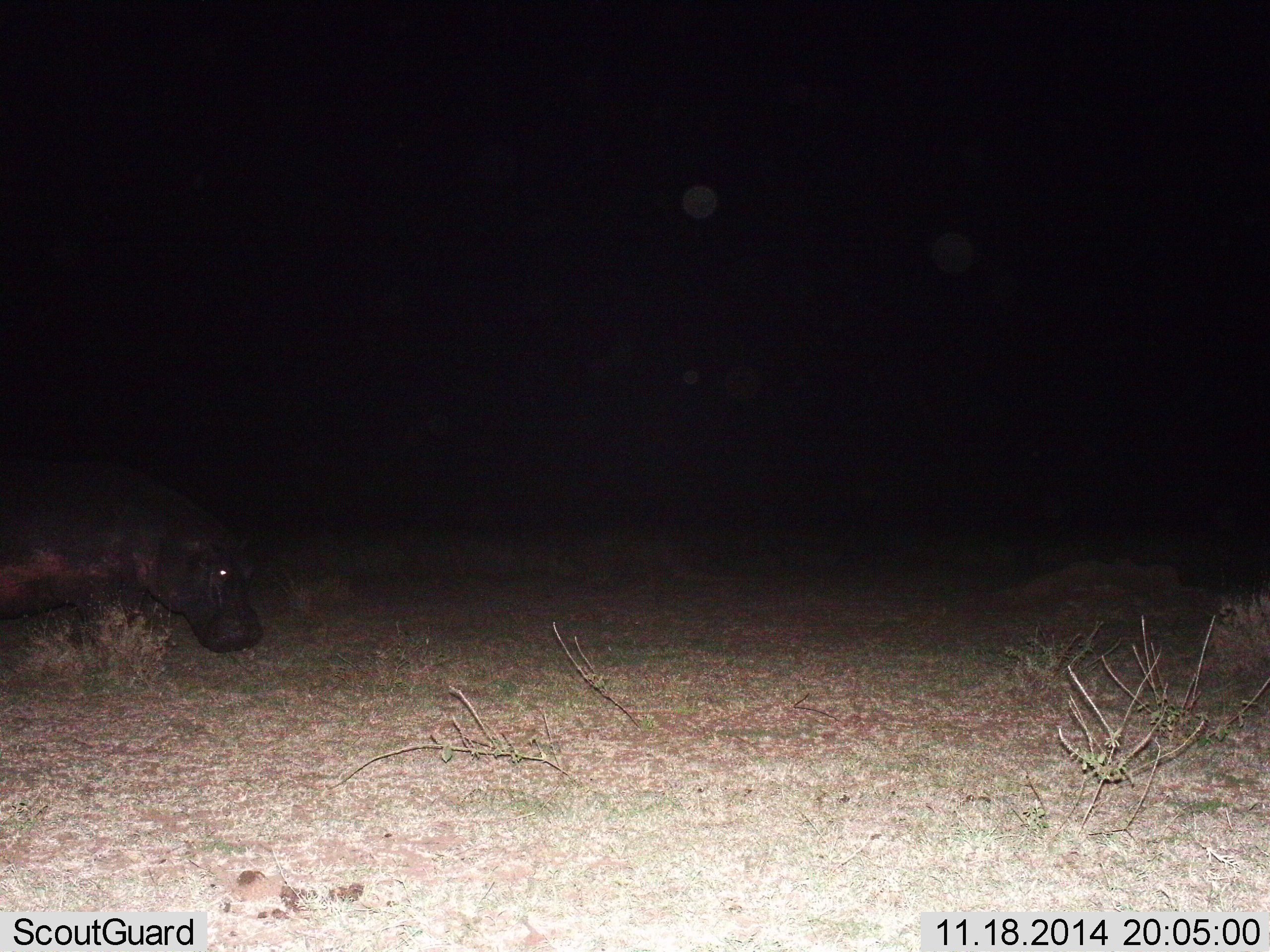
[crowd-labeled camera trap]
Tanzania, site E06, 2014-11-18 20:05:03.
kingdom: Animalia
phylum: Chordata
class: Mammalia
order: Artiodactyla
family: Hippopotamidae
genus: Hippopotamus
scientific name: Hippopotamus amphibius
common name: hippopotamus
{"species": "hippopotamus (Hippopotamus amphibius)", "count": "1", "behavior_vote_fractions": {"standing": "60%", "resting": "0%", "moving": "30%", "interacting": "0%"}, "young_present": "0%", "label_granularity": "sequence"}